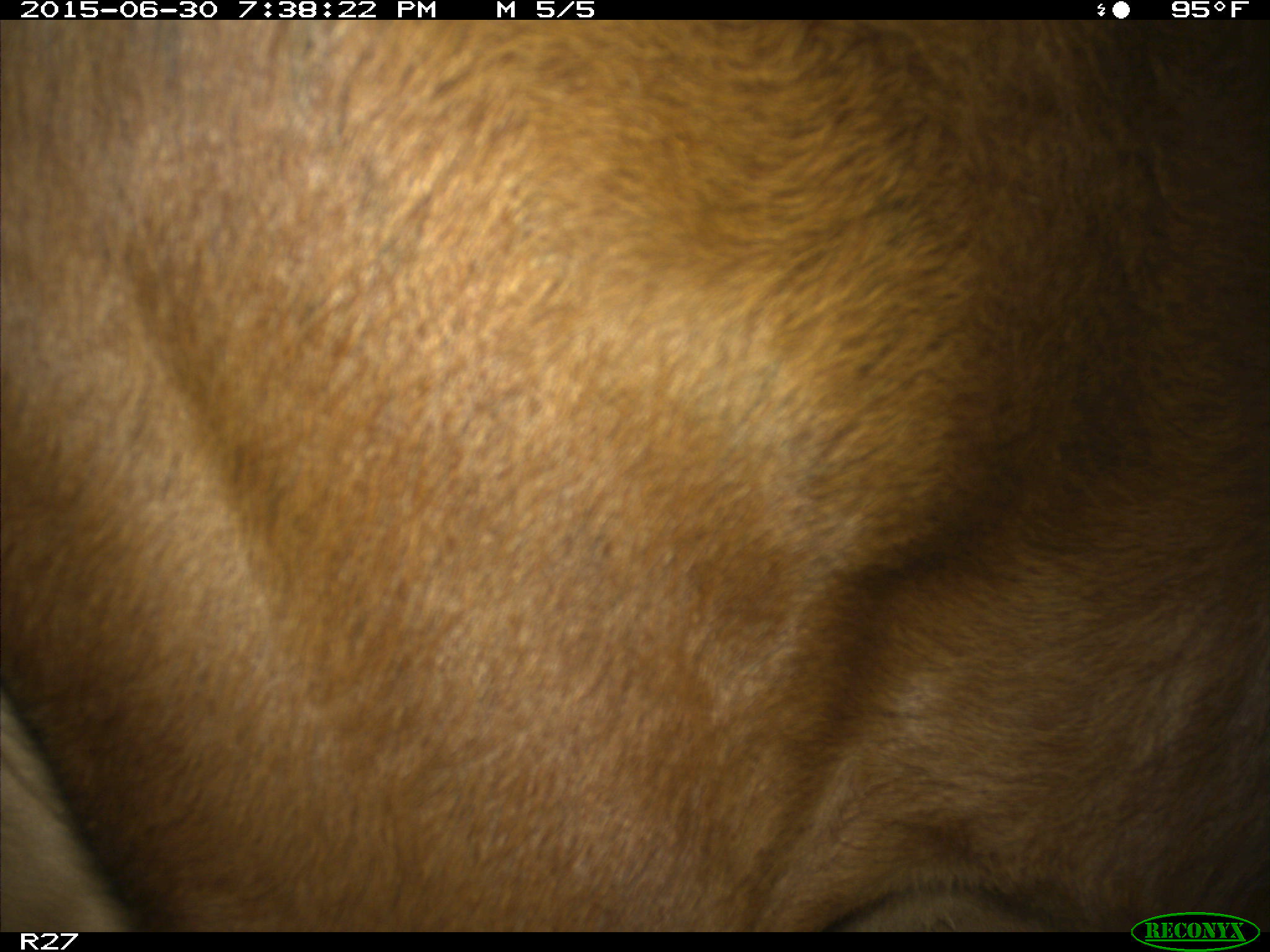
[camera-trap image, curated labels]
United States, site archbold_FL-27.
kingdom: Animalia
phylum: Chordata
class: Mammalia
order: Artiodactyla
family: Bovidae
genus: Bos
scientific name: Bos taurus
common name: domestic cow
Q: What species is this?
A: Bos taurus (domestic cow).